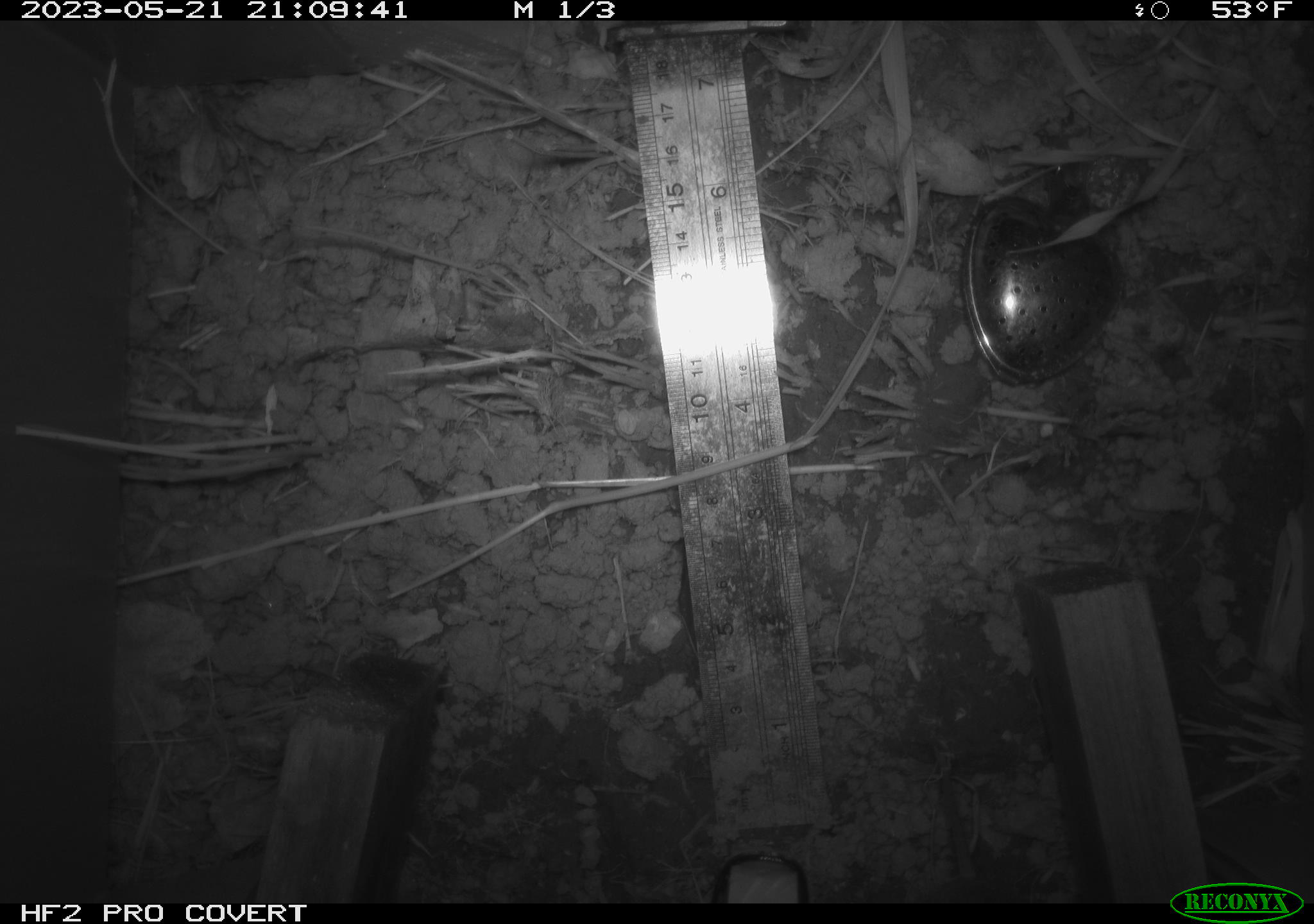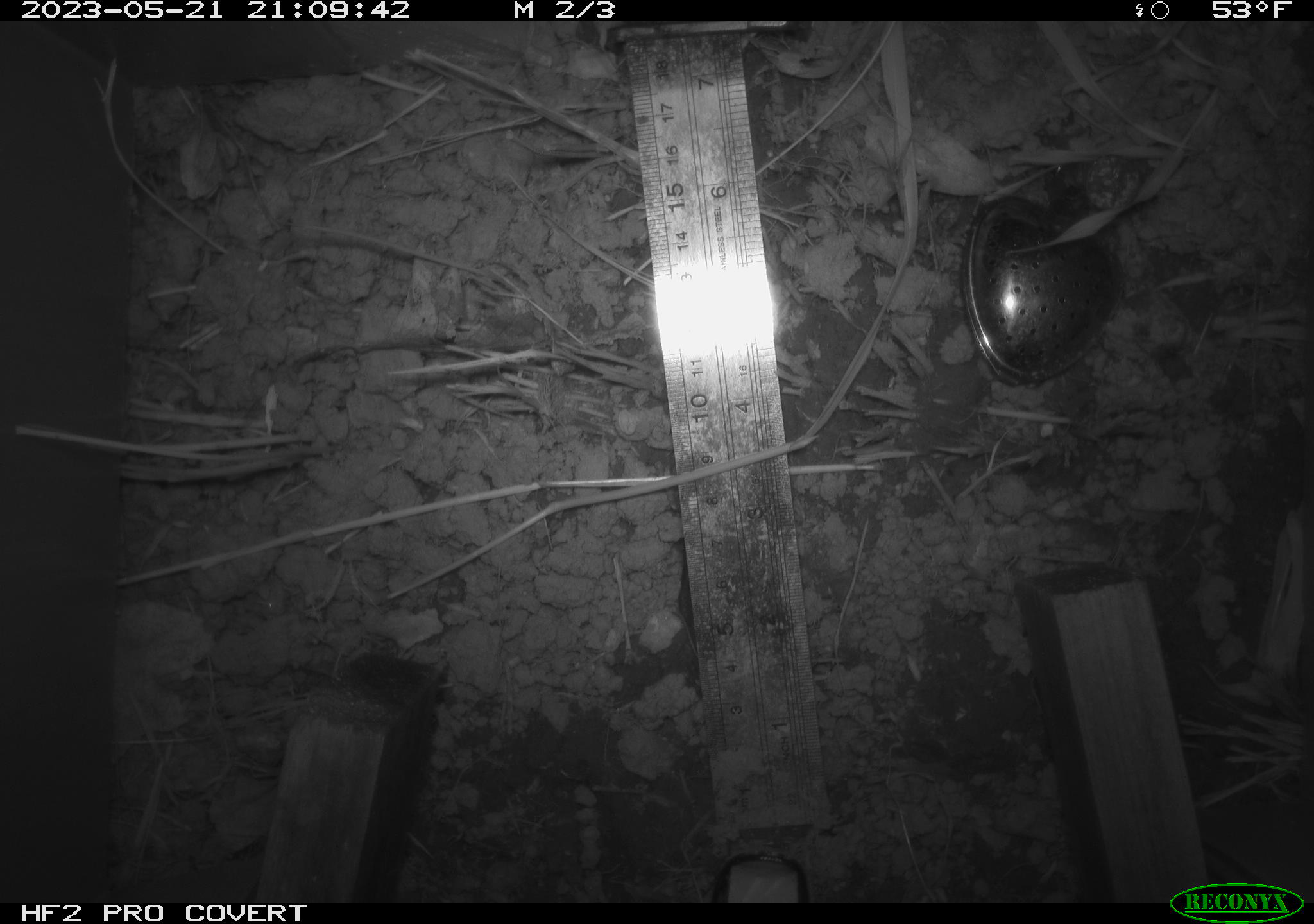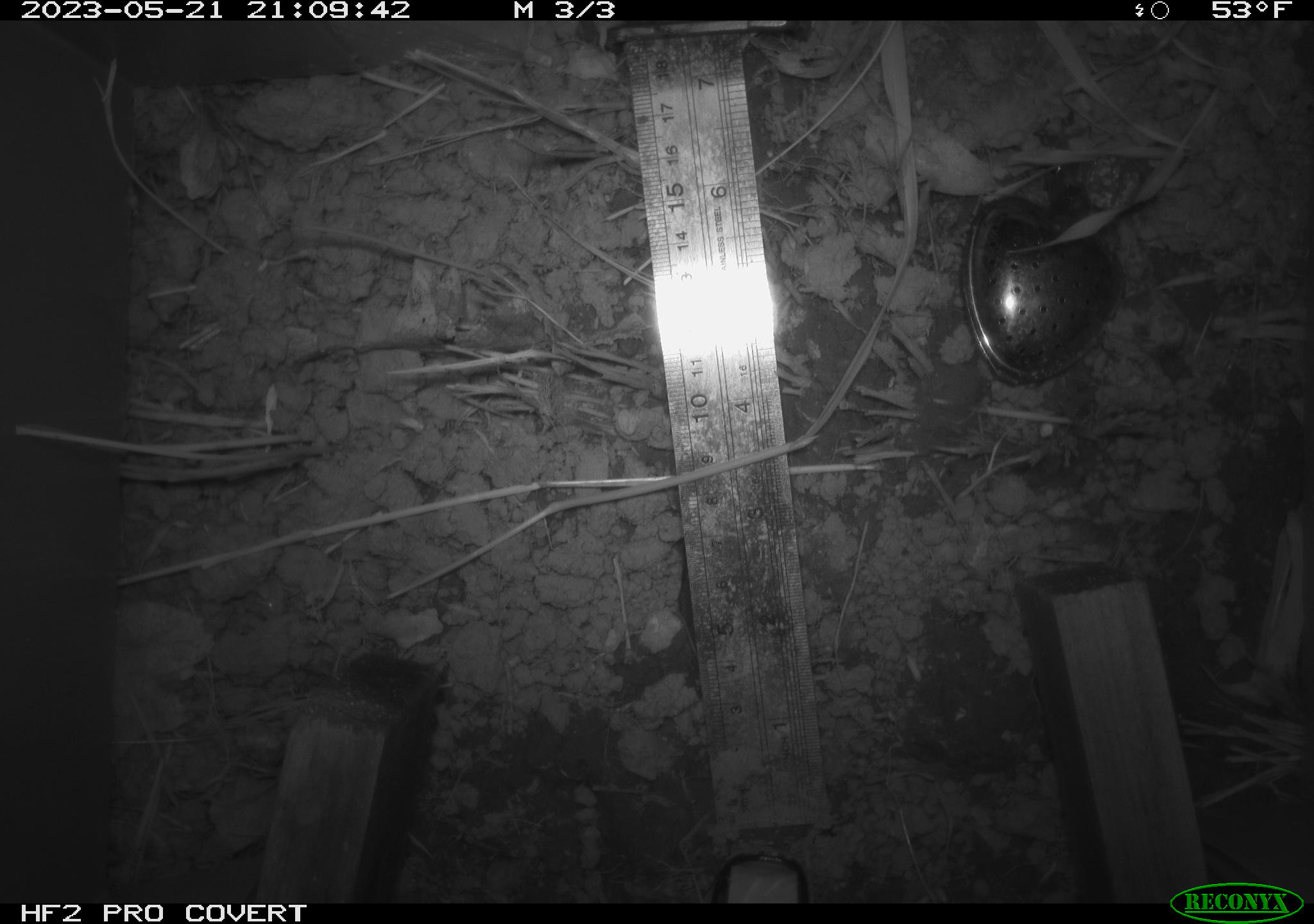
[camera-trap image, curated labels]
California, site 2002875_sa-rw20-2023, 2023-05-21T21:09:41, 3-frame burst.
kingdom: Animalia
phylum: Chordata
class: Mammalia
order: Rodentia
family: Cricetidae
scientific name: Arvicolinae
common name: voles, lemmings, and muskrats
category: arvicolinae subfamily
Arvicolinae subfamily (voles, lemmings, and muskrats) (Arvicolinae).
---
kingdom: Animalia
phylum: Mollusca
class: Gastropoda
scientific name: Gastropoda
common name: slug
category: slug species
Slug species (slug) (Gastropoda).